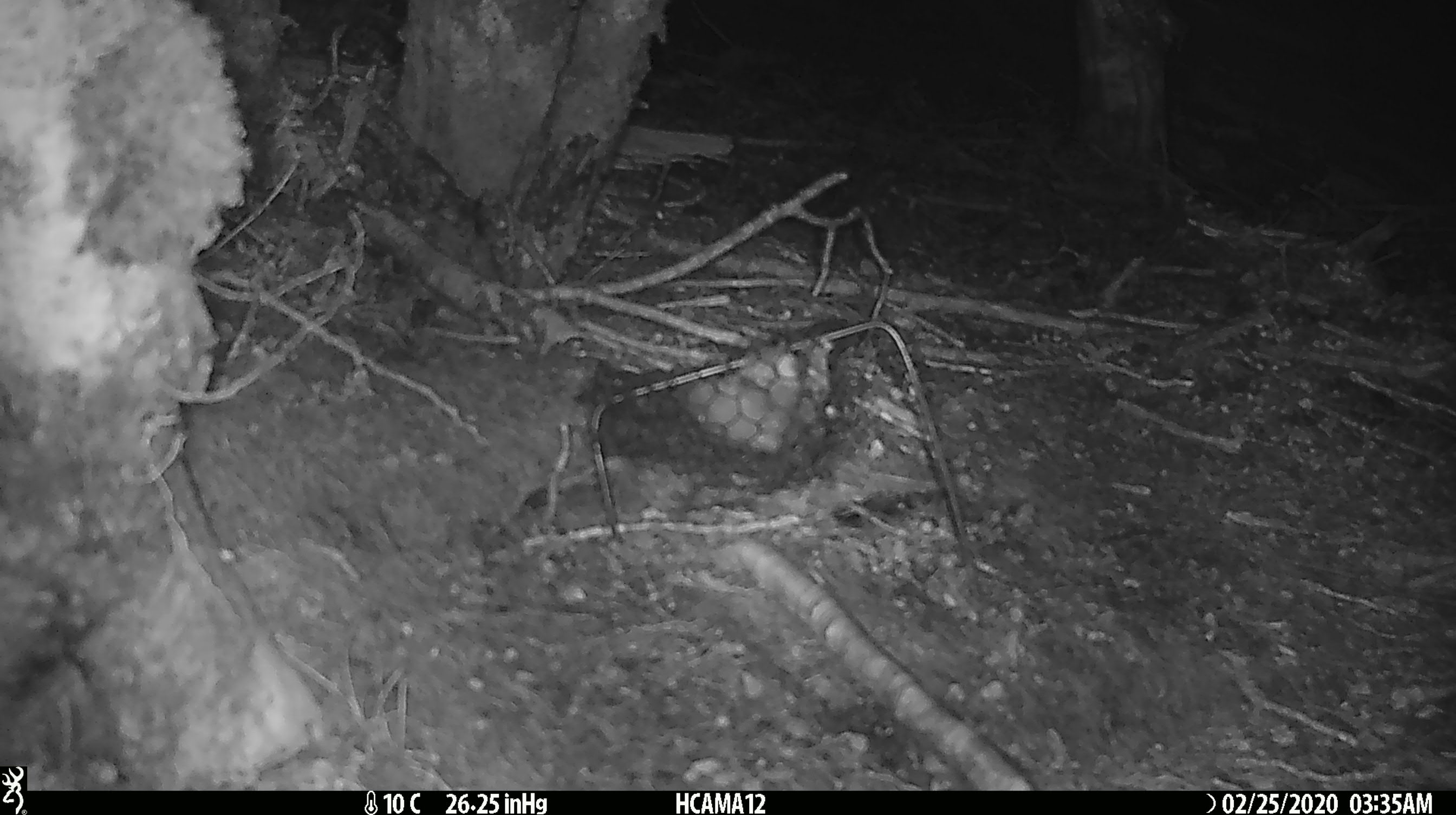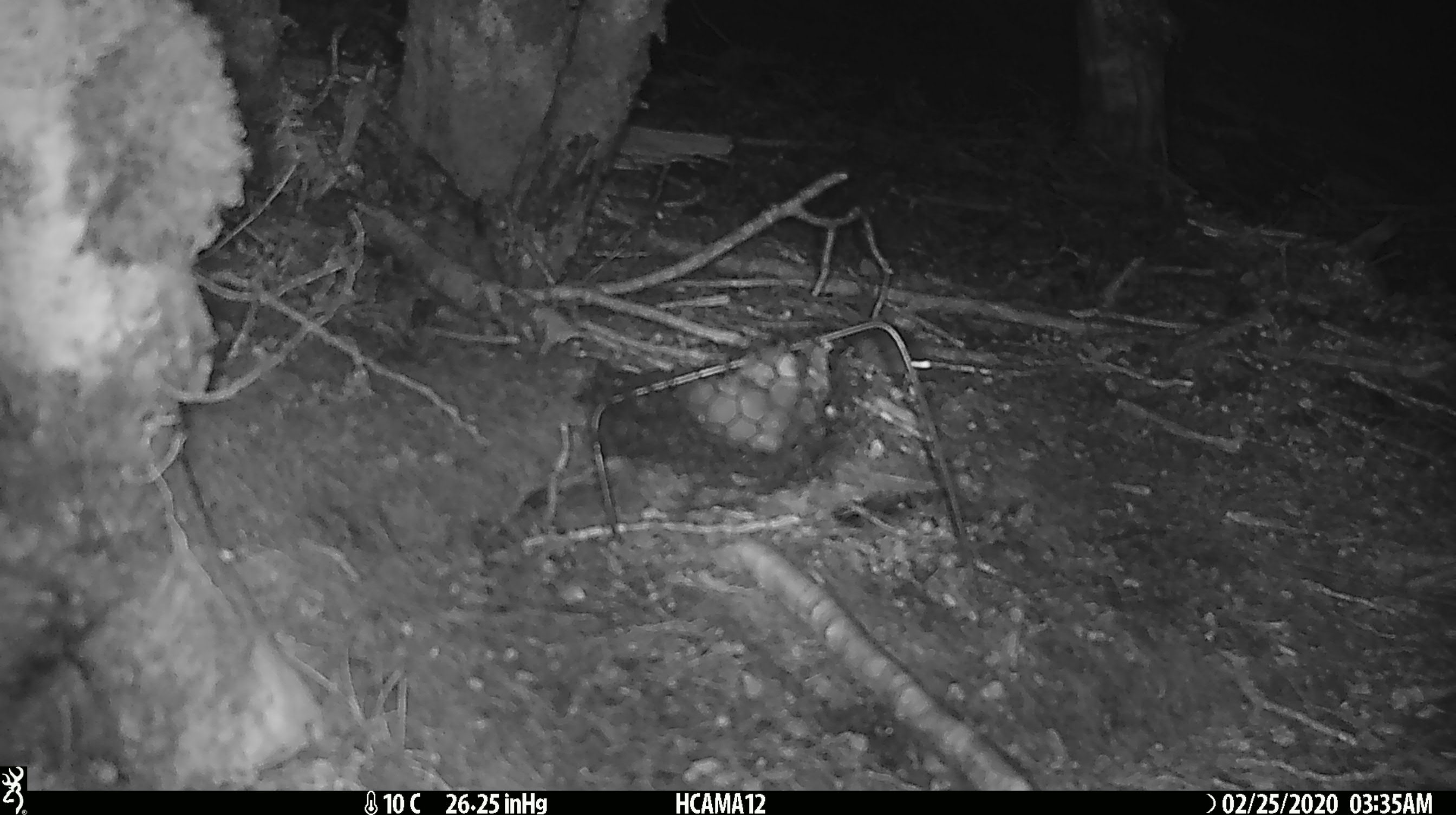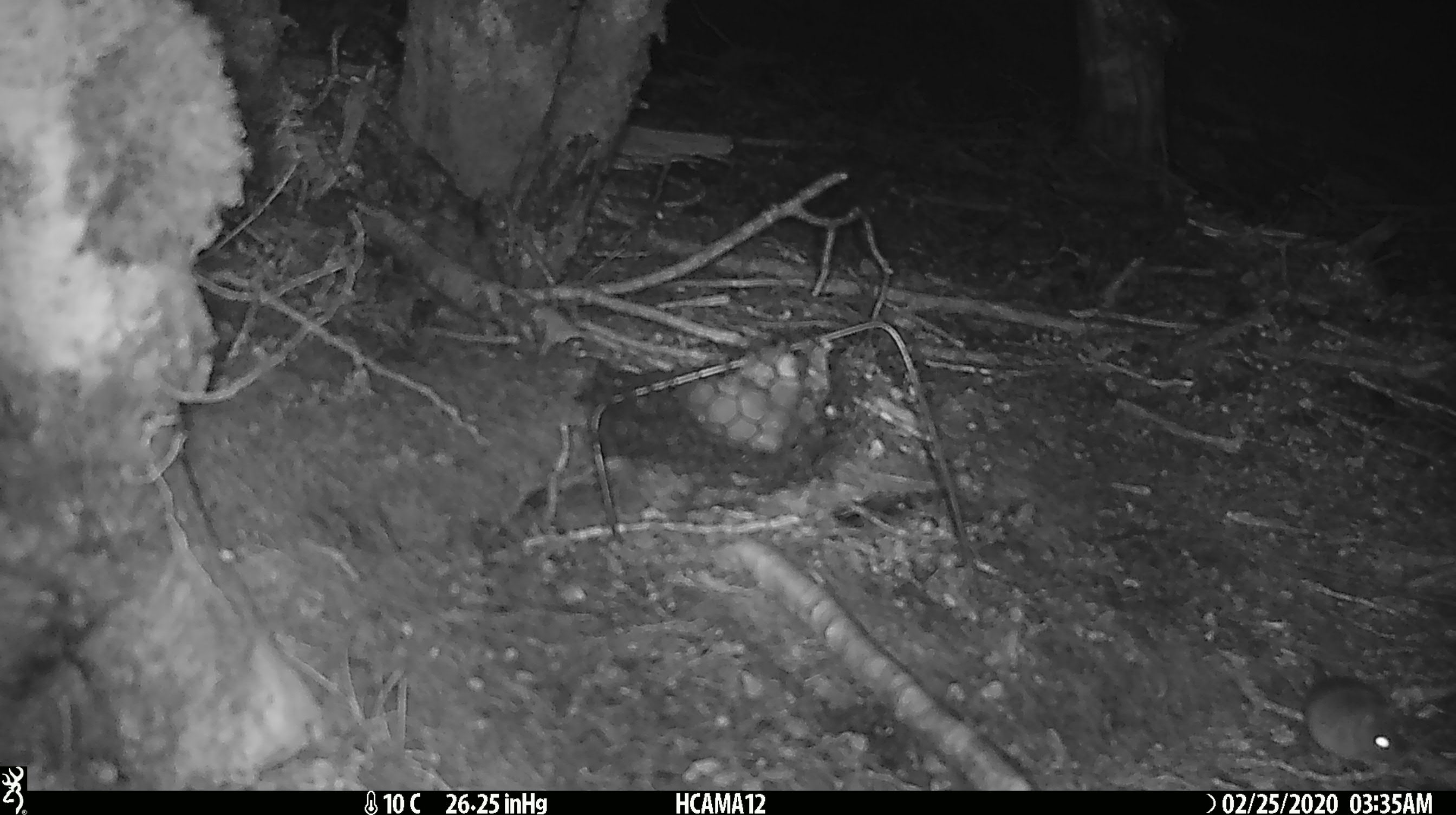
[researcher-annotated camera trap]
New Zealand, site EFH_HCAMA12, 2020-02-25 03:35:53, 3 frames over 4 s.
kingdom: Animalia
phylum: Chordata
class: Mammalia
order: Rodentia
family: Muridae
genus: Mus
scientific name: Mus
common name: mouse